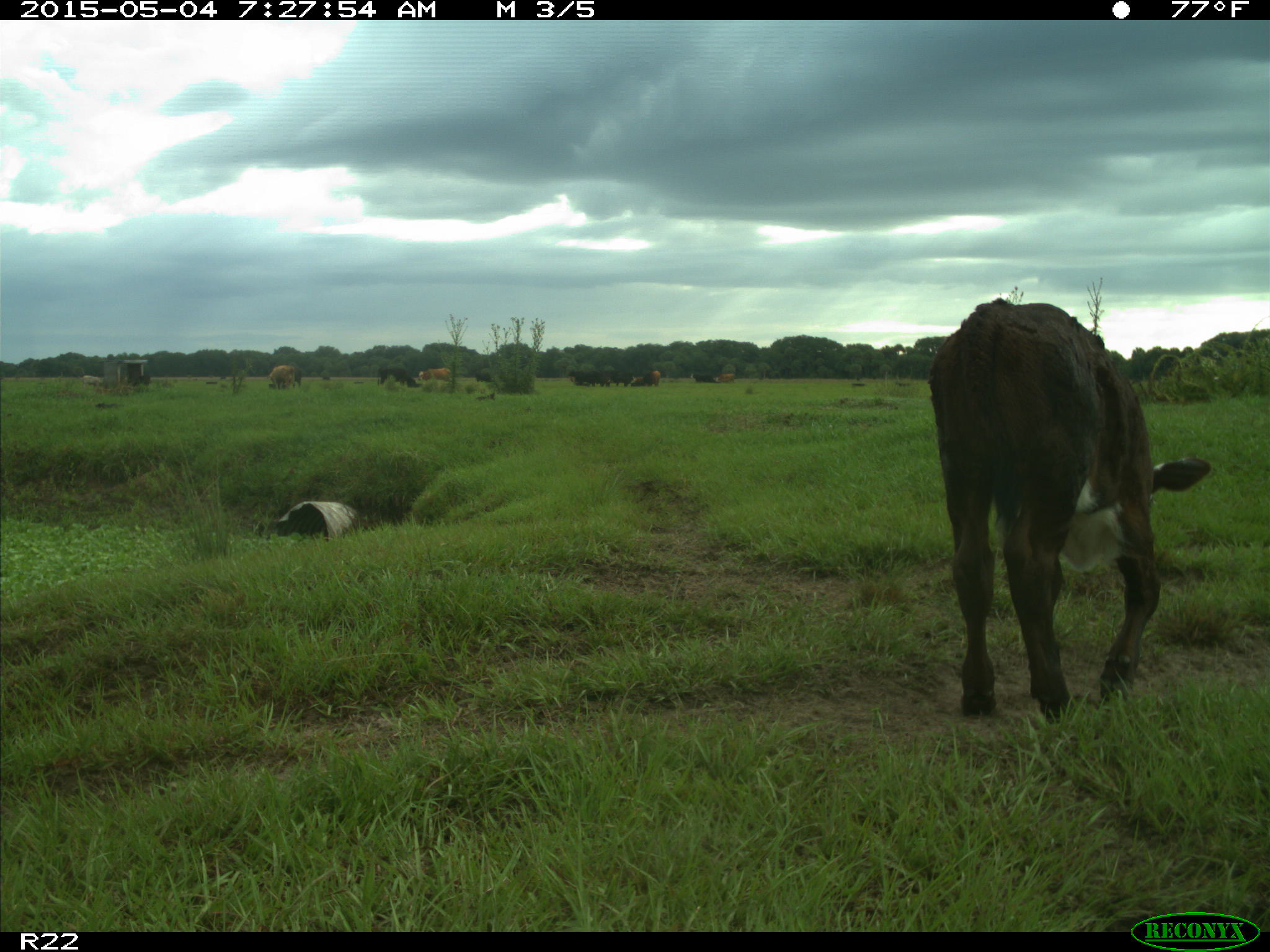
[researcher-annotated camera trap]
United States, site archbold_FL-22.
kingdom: Animalia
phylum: Chordata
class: Mammalia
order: Artiodactyla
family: Bovidae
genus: Bos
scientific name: Bos taurus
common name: domestic cow